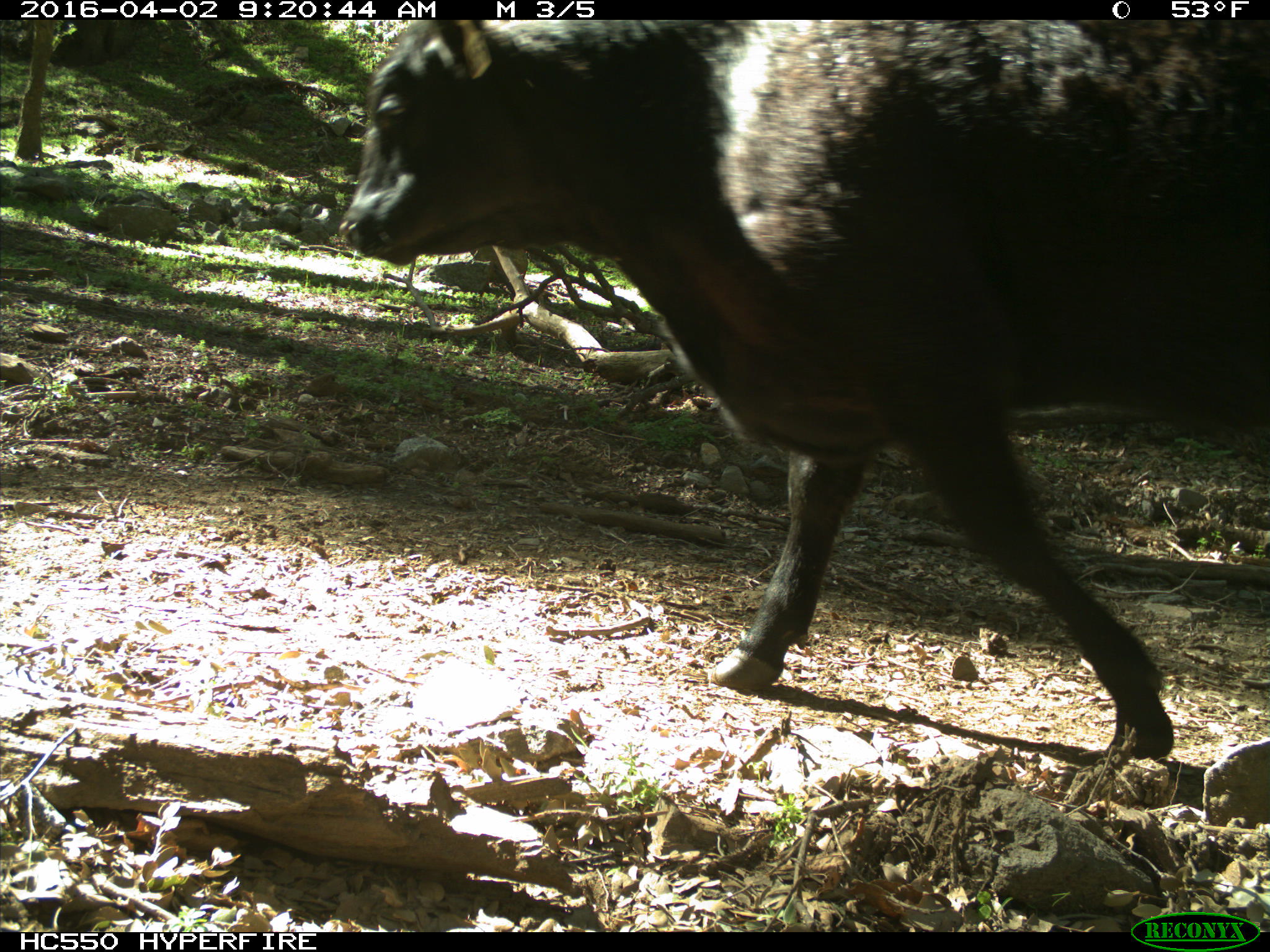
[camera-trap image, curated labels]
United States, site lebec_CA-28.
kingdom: Animalia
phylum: Chordata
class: Mammalia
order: Artiodactyla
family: Bovidae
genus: Bos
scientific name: Bos taurus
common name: domestic cow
Bos taurus (domestic cow).